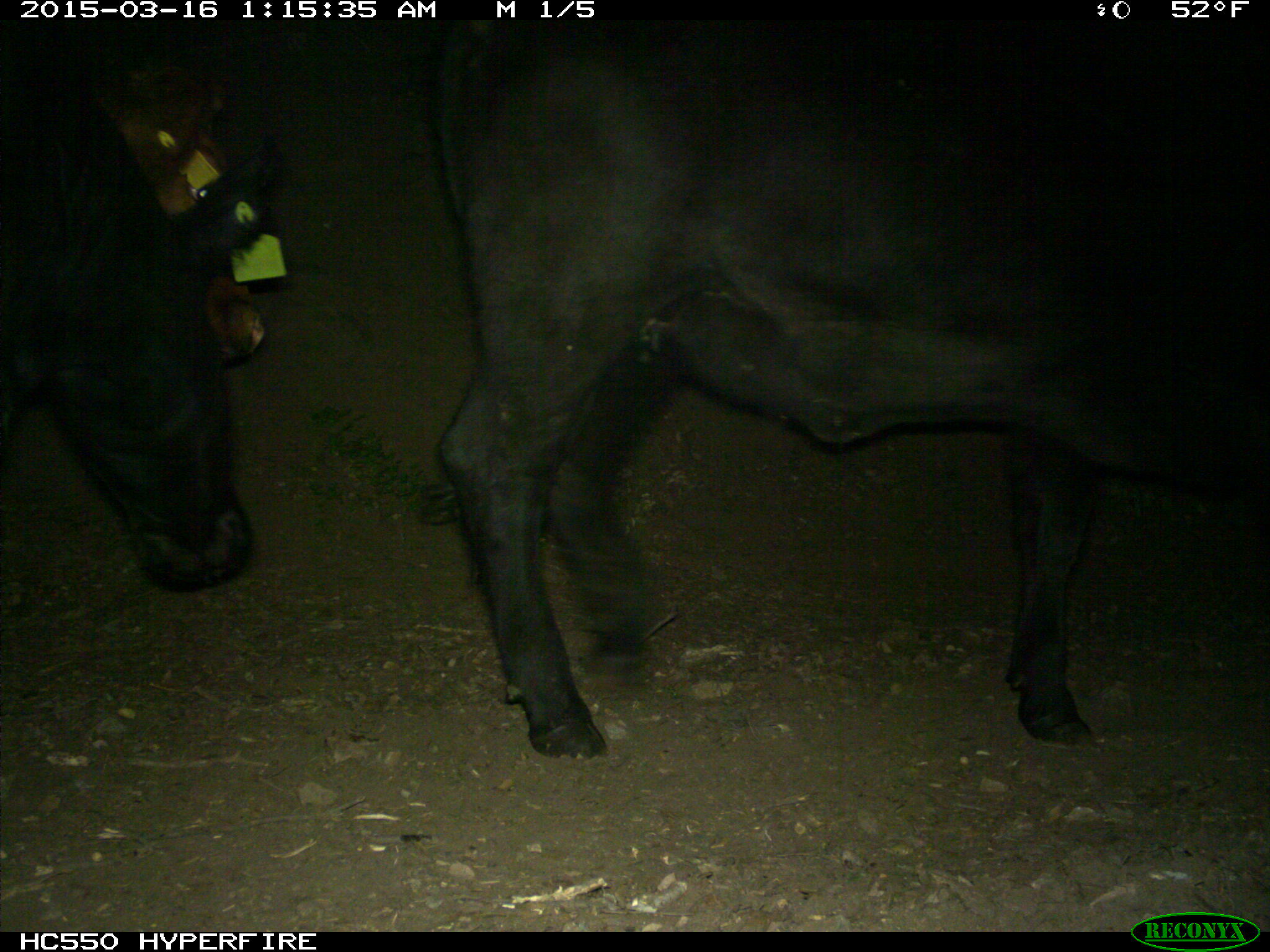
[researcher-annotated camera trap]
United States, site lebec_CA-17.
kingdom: Animalia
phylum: Chordata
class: Mammalia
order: Artiodactyla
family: Bovidae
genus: Bos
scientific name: Bos taurus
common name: domestic cow